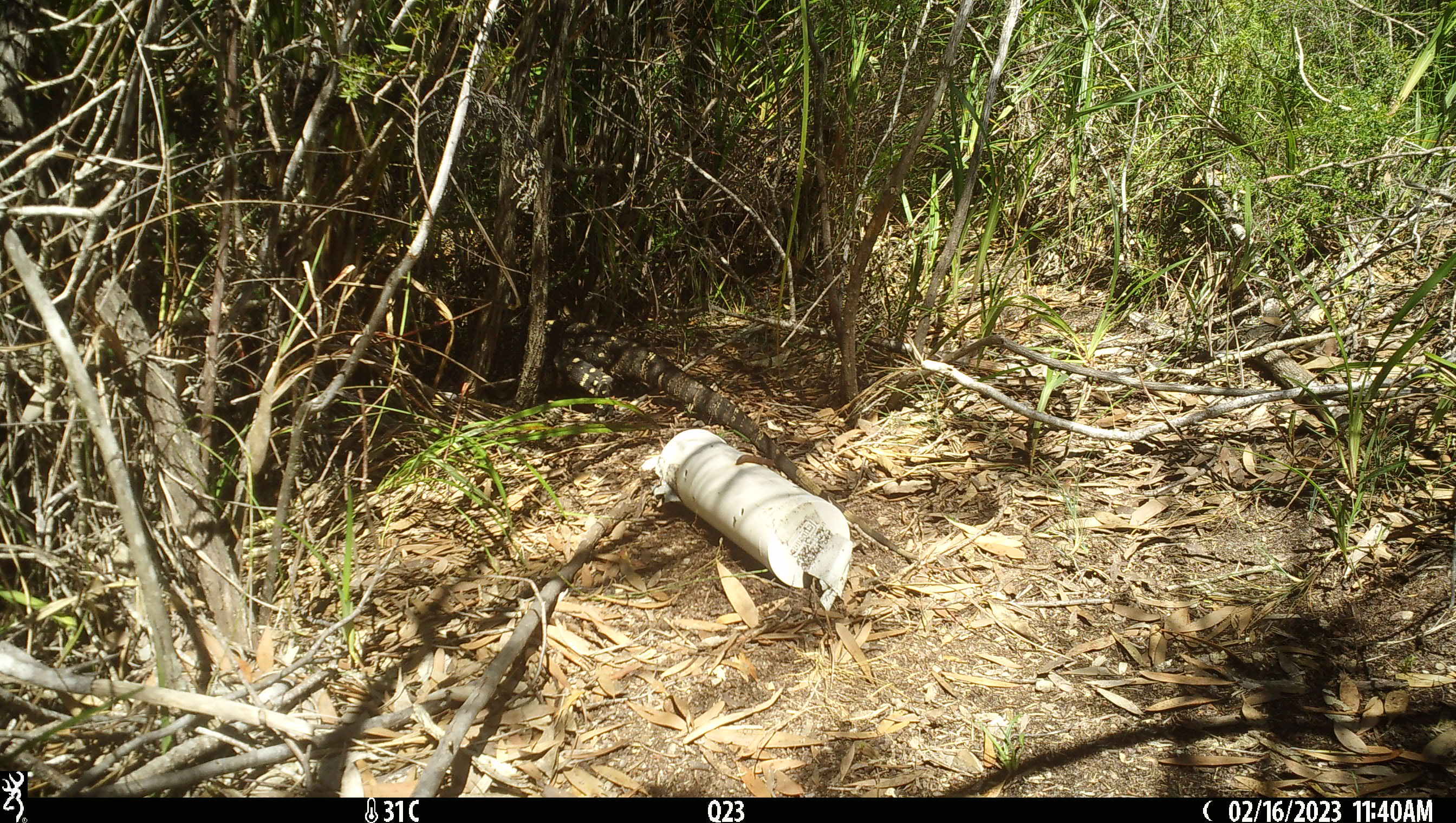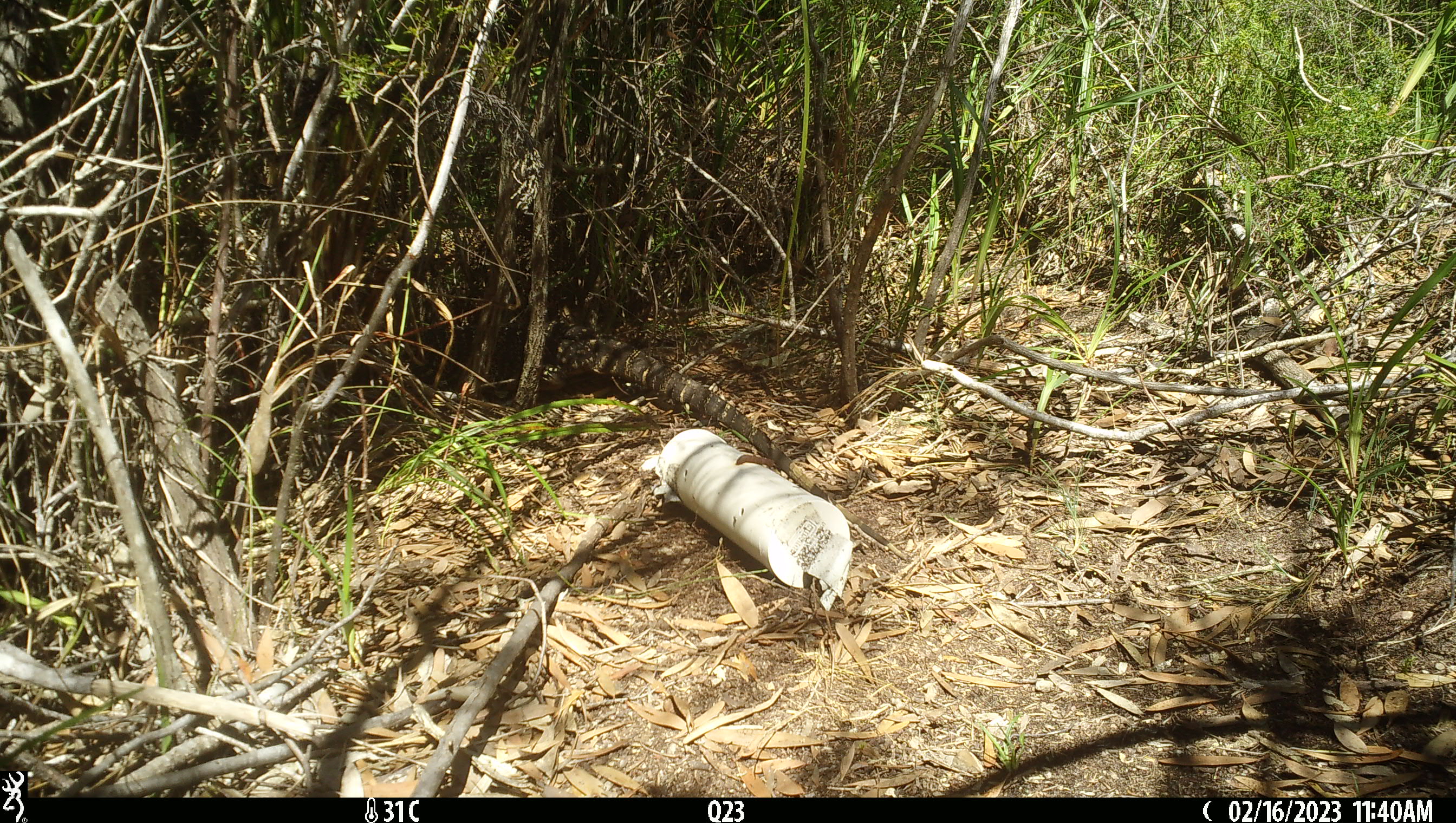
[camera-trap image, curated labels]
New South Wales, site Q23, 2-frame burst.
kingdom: Animalia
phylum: Chordata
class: Reptilia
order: Squamata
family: Varanidae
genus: Varanus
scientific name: Varanus varius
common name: lace monitor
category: goanna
Goanna (lace monitor) (Varanus varius).